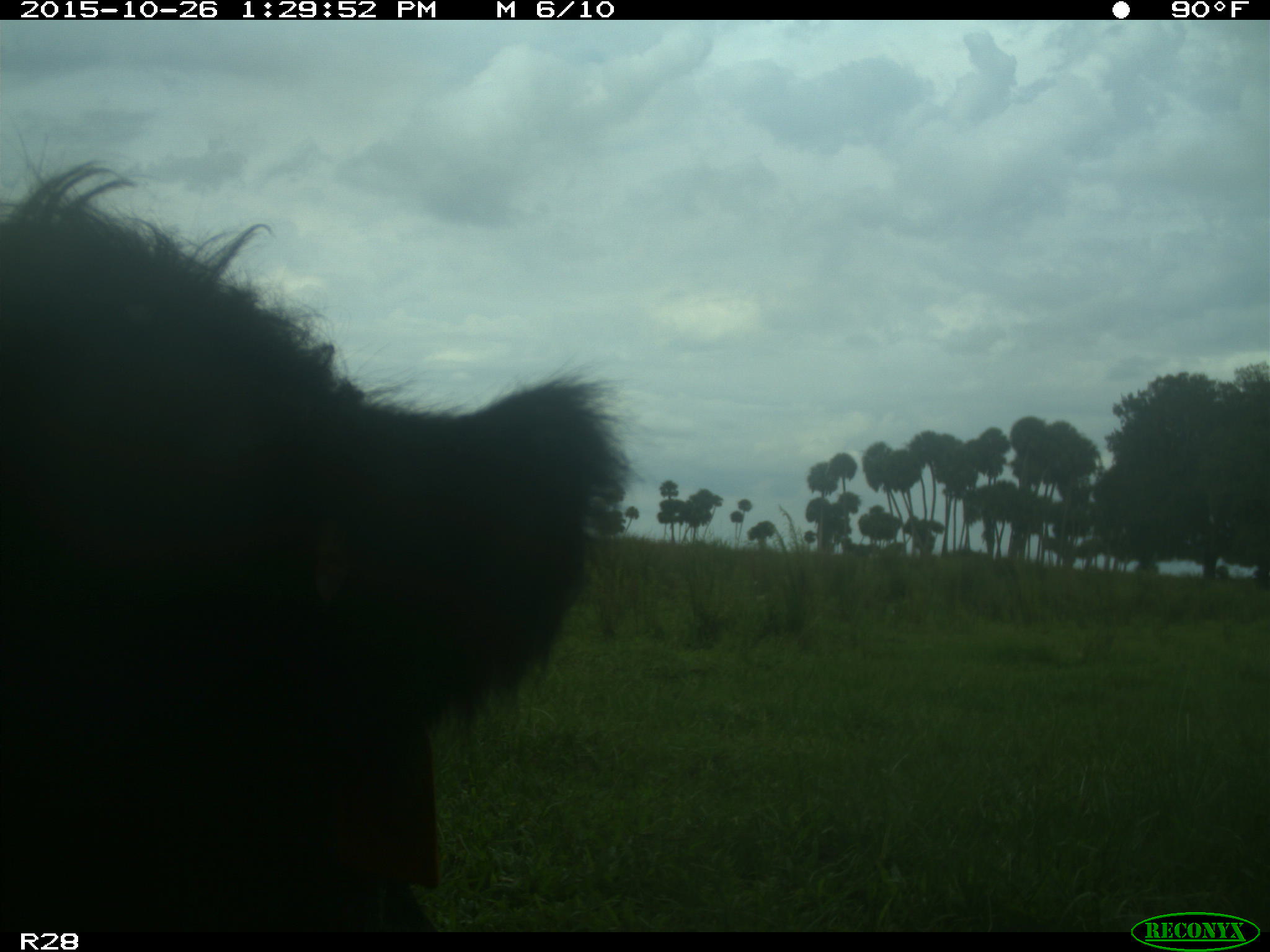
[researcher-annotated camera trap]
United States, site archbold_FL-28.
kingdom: Animalia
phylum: Chordata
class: Mammalia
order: Artiodactyla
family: Bovidae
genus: Bos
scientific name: Bos taurus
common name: domestic cow